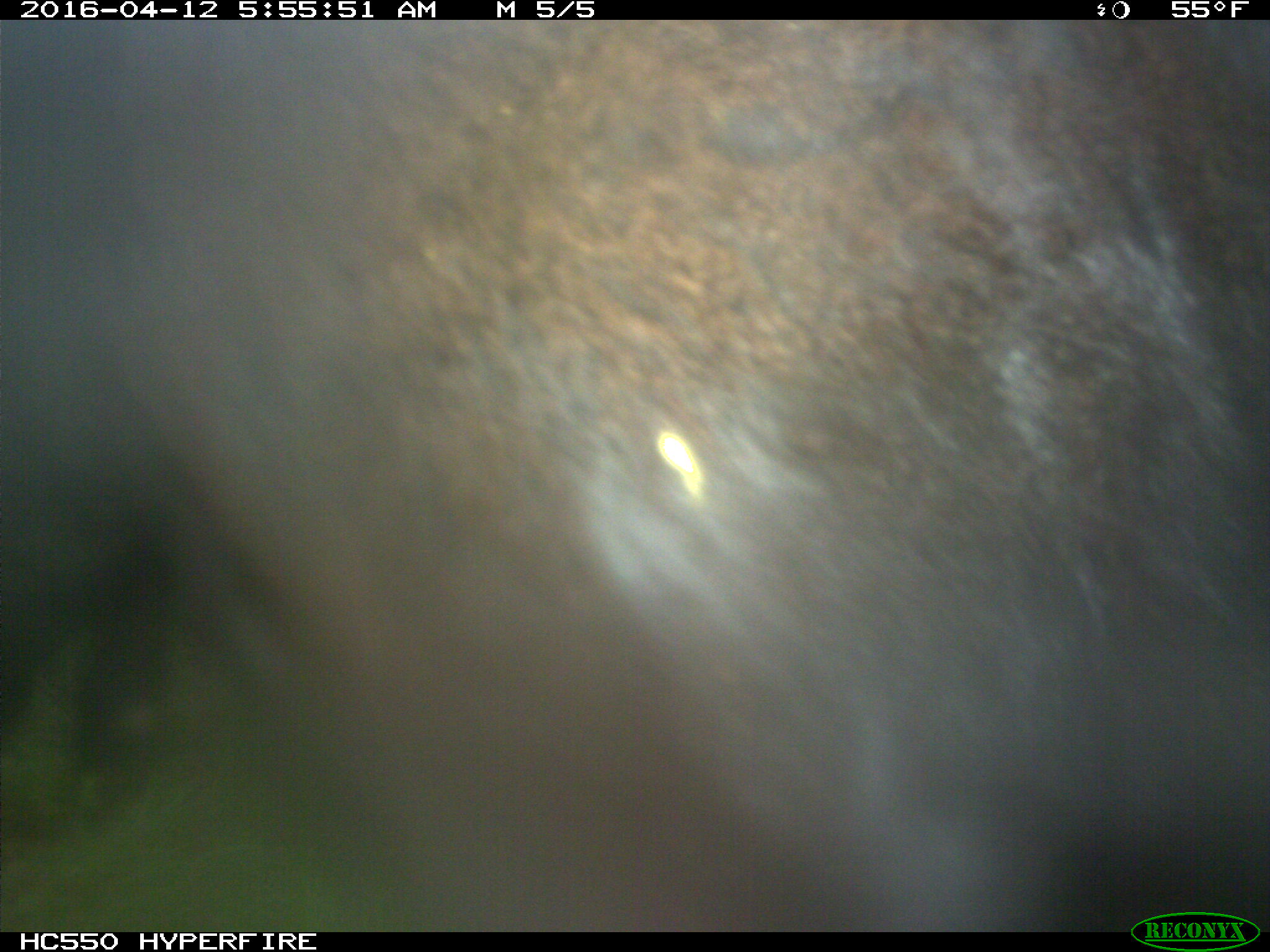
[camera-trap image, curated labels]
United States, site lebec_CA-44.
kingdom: Animalia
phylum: Chordata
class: Mammalia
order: Artiodactyla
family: Bovidae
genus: Bos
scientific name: Bos taurus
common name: domestic cow